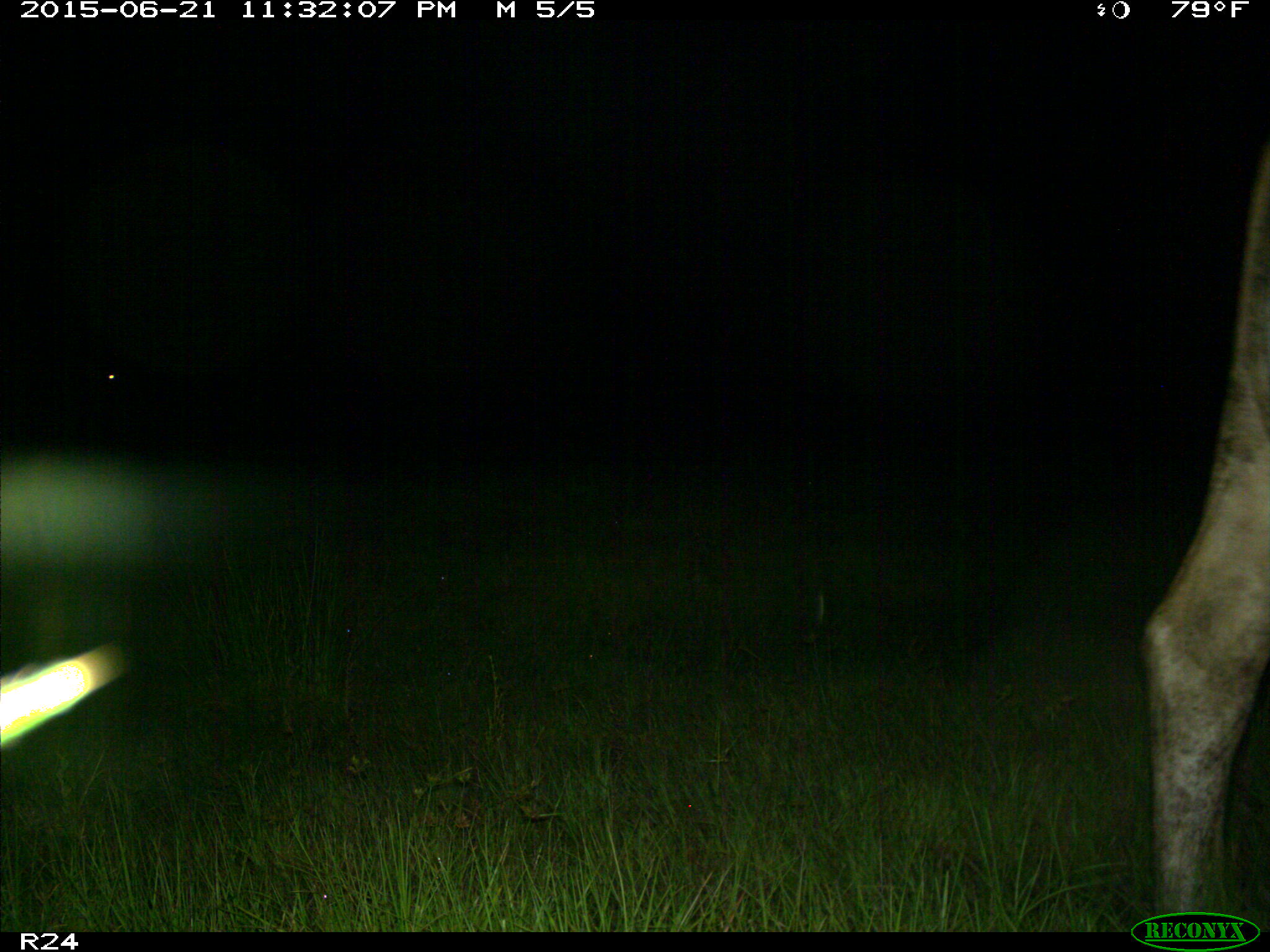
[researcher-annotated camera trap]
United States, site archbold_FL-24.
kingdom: Animalia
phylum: Chordata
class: Mammalia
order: Artiodactyla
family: Bovidae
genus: Bos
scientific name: Bos taurus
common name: domestic cow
Bos taurus (domestic cow).